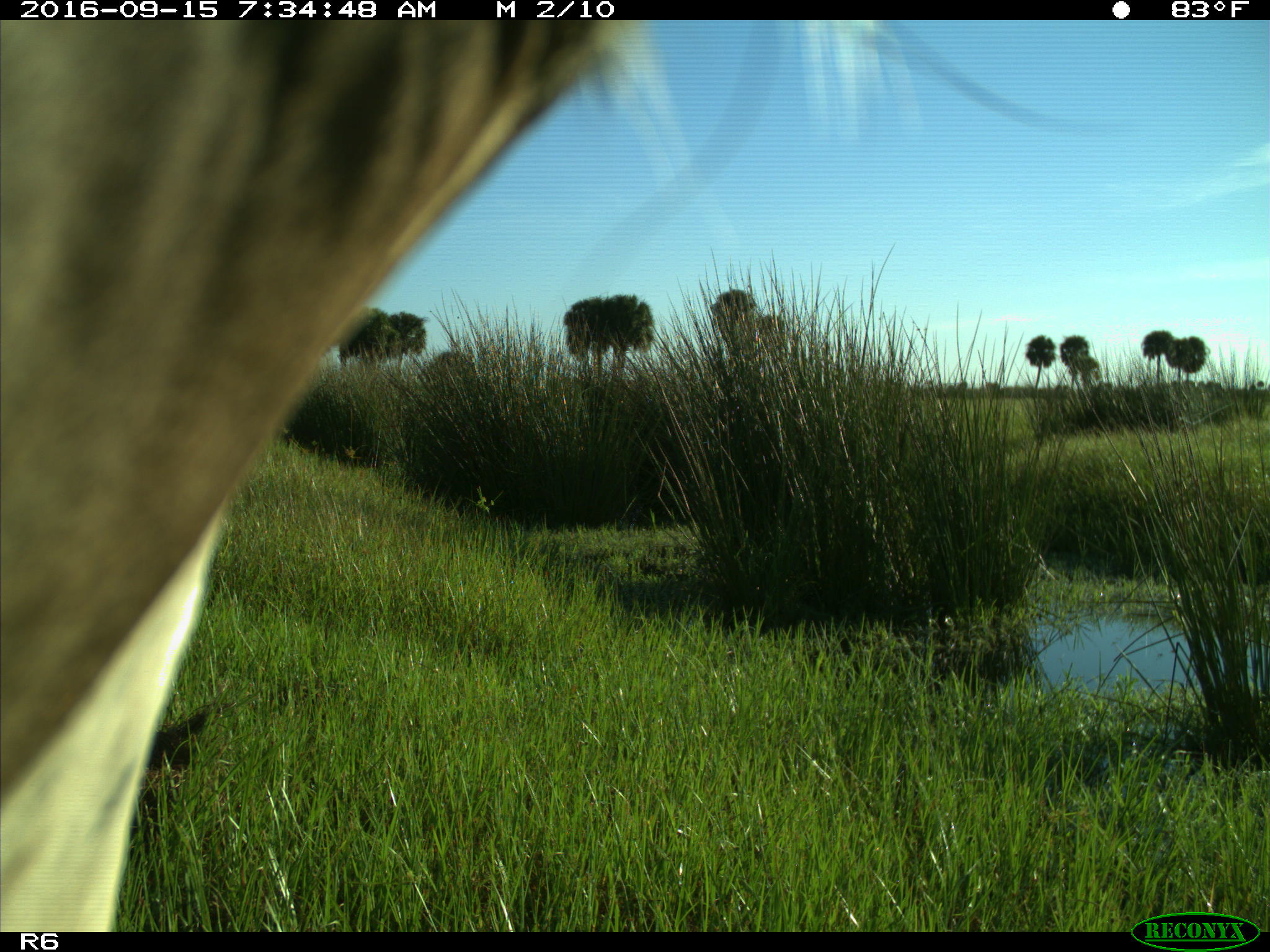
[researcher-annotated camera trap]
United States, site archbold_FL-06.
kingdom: Animalia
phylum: Chordata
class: Mammalia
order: Artiodactyla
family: Bovidae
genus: Bos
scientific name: Bos taurus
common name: domestic cow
Bos taurus (domestic cow).